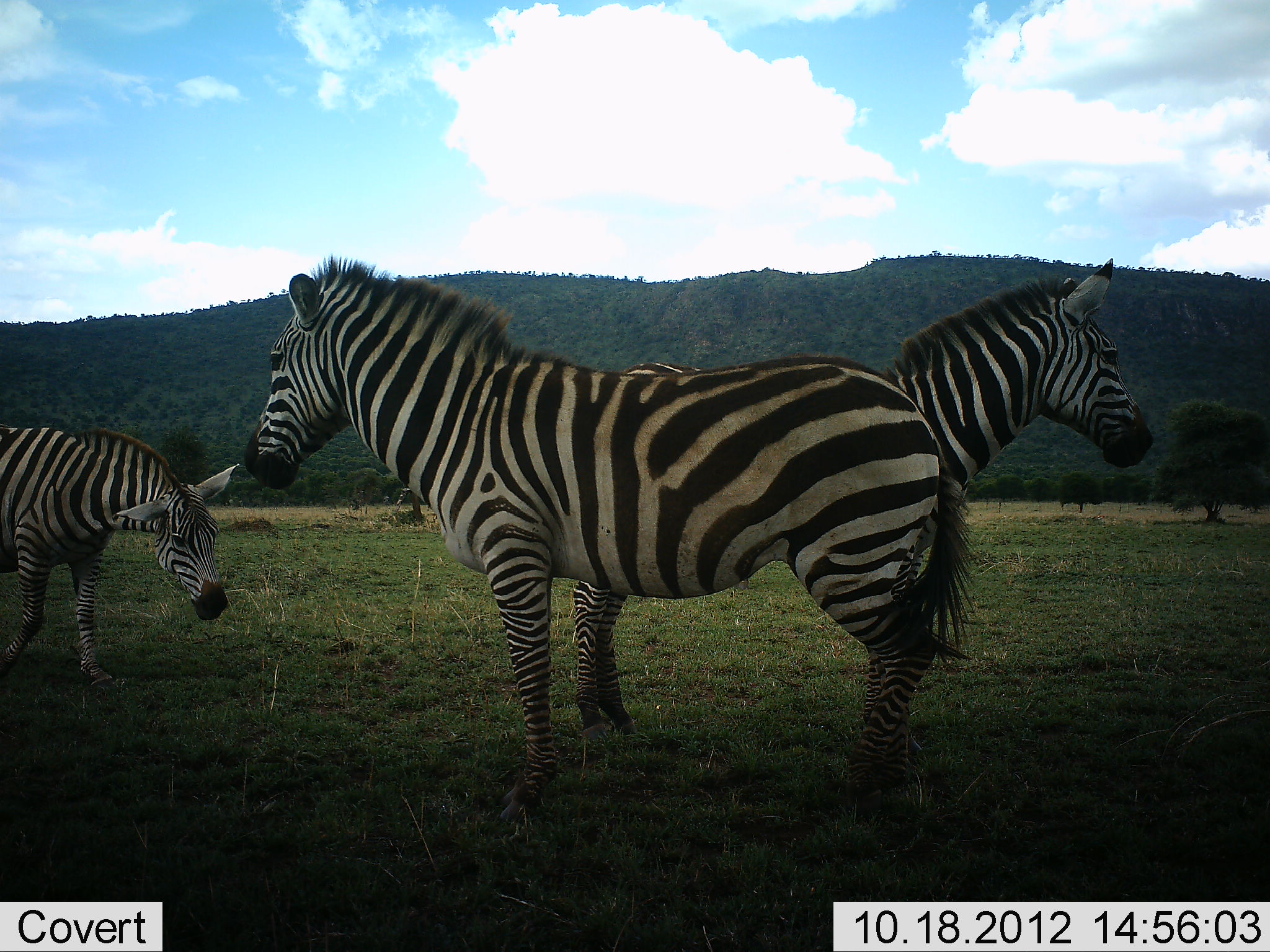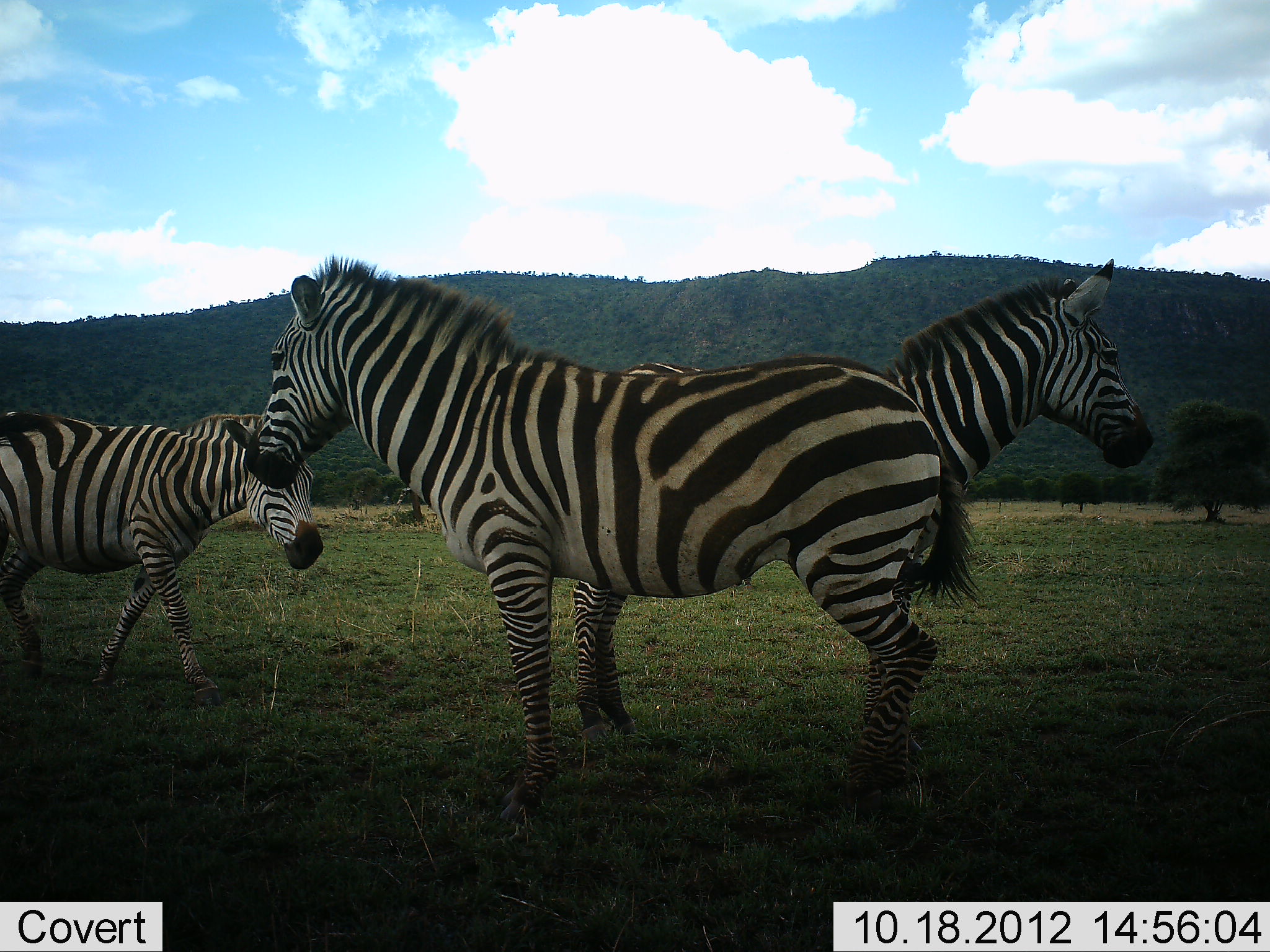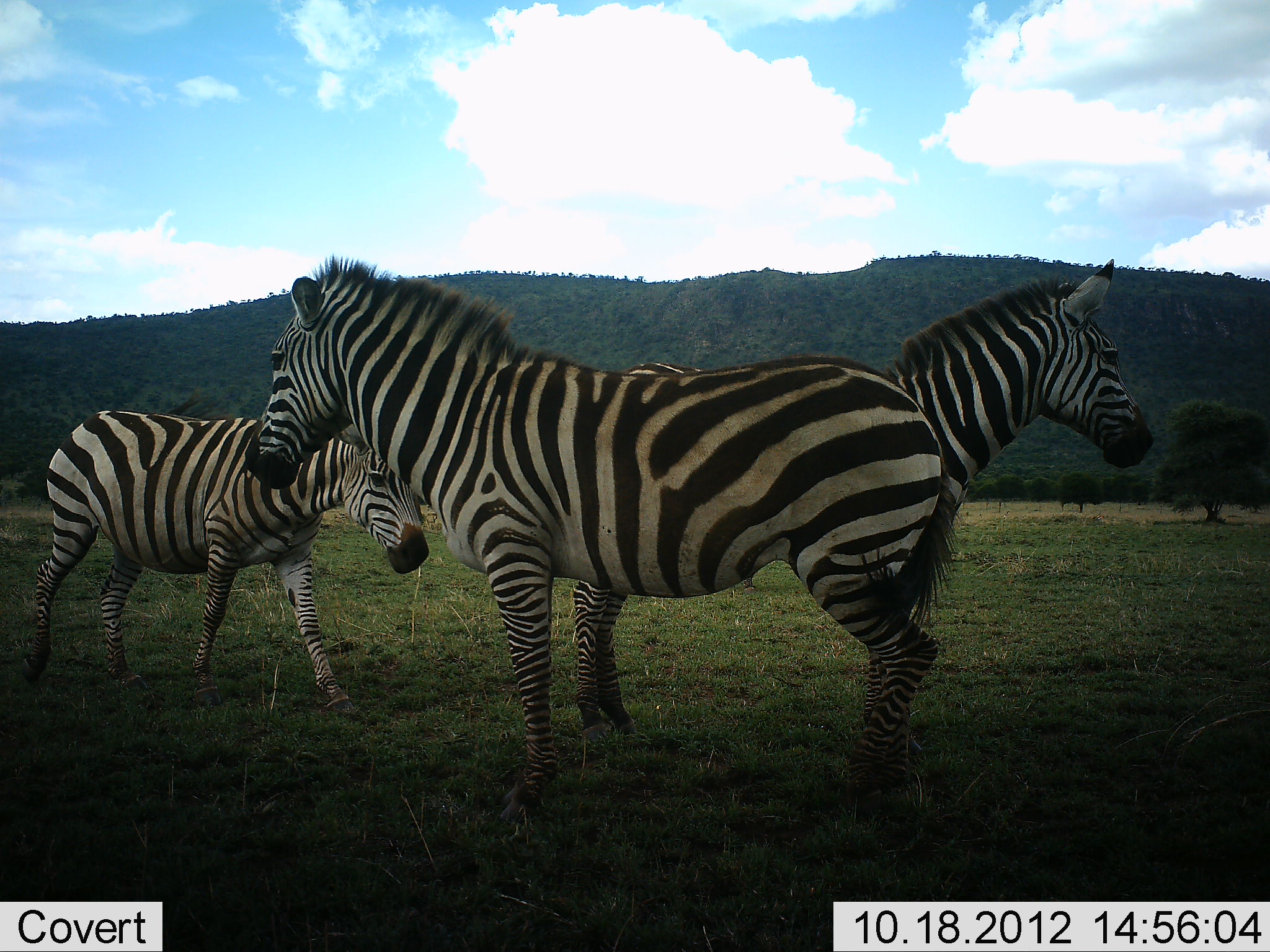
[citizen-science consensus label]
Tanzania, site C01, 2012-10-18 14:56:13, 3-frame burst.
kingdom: Animalia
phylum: Chordata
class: Mammalia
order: Perissodactyla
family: Equidae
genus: Equus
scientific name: Equus quagga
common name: plains zebra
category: zebra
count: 3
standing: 90%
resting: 10%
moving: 50%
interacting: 0%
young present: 0%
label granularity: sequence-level